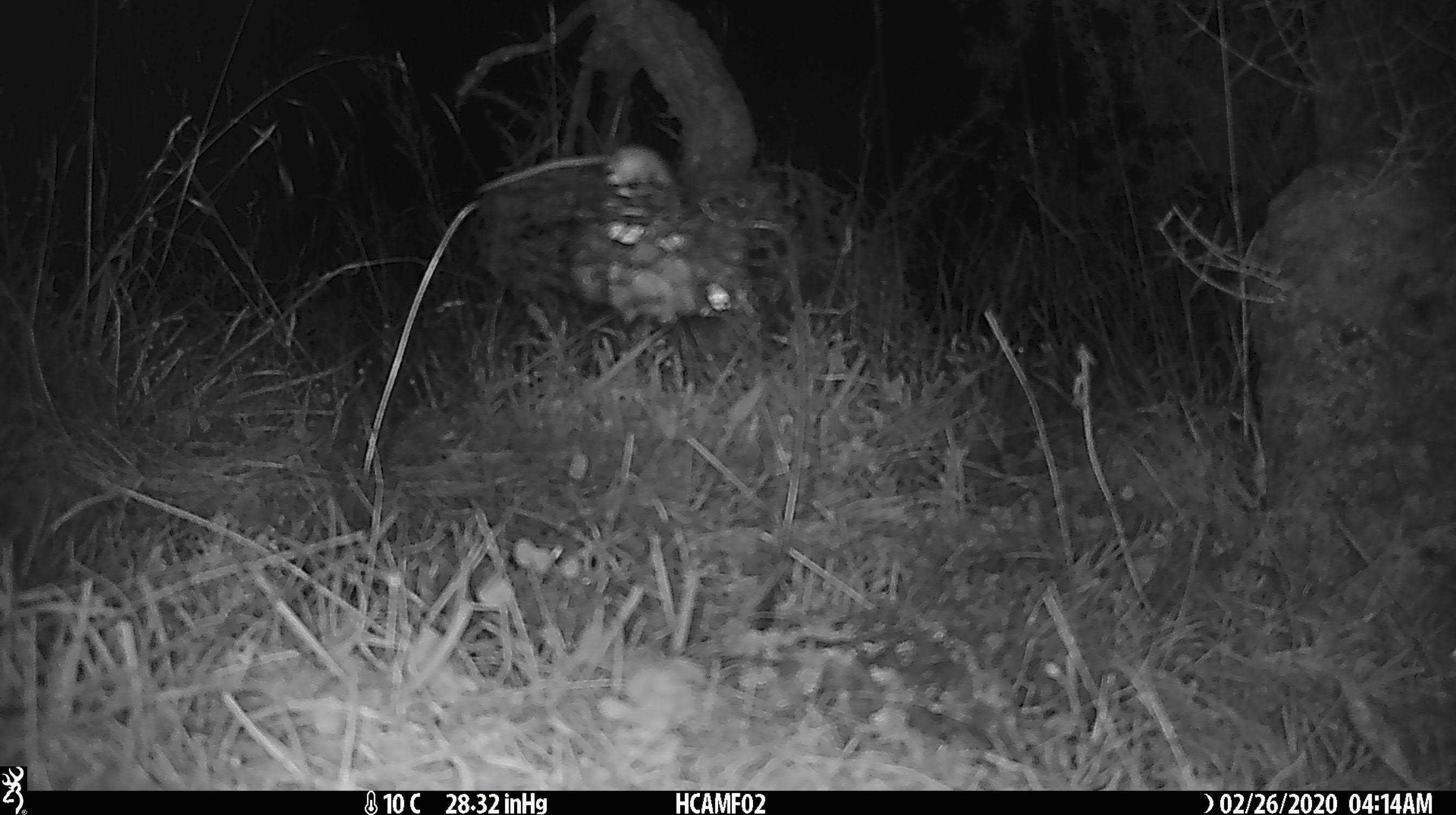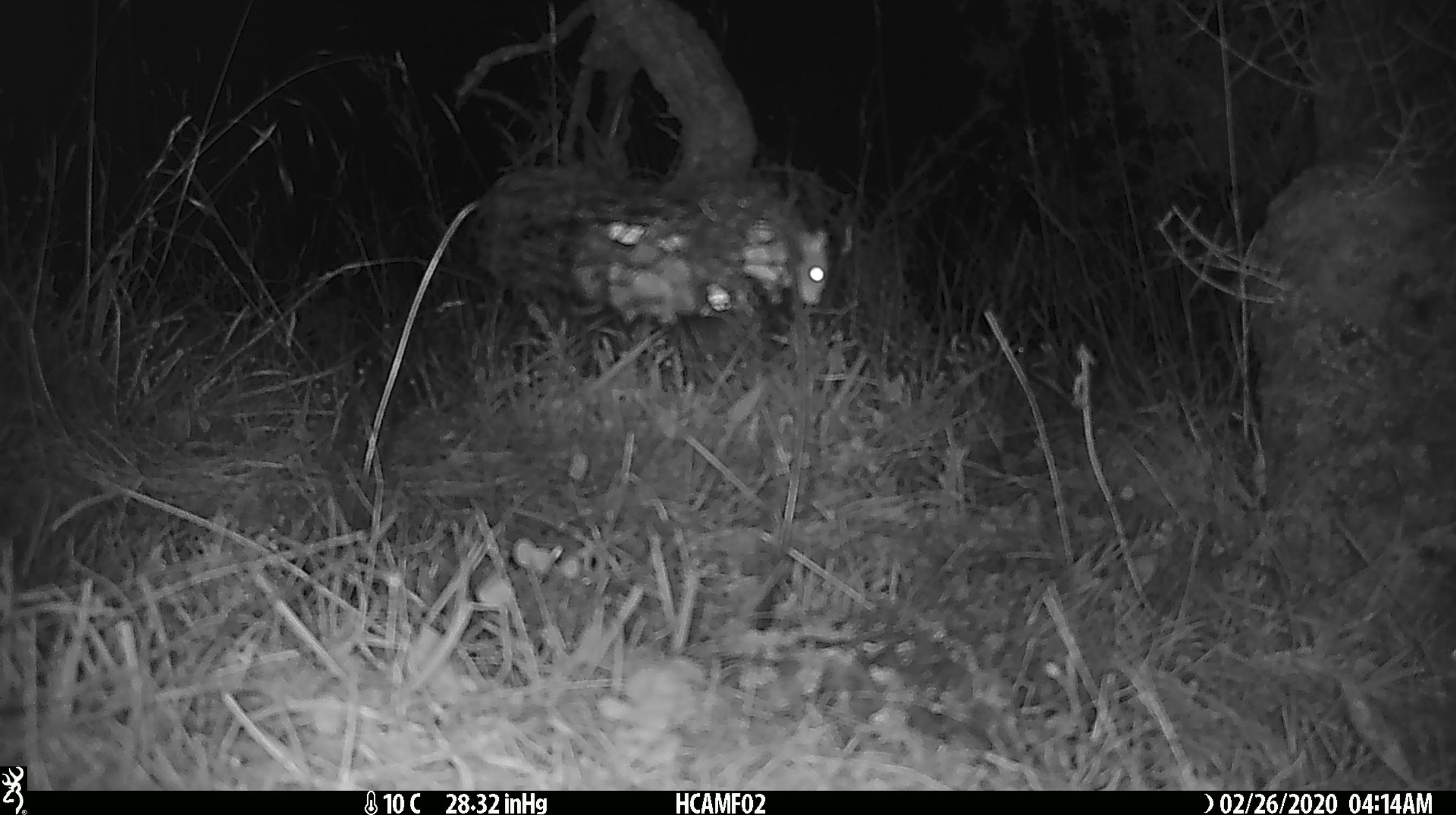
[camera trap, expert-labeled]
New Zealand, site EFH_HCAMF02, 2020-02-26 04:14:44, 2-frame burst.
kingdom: Animalia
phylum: Chordata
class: Mammalia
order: Rodentia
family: Muridae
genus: Mus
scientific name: Mus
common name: mouse